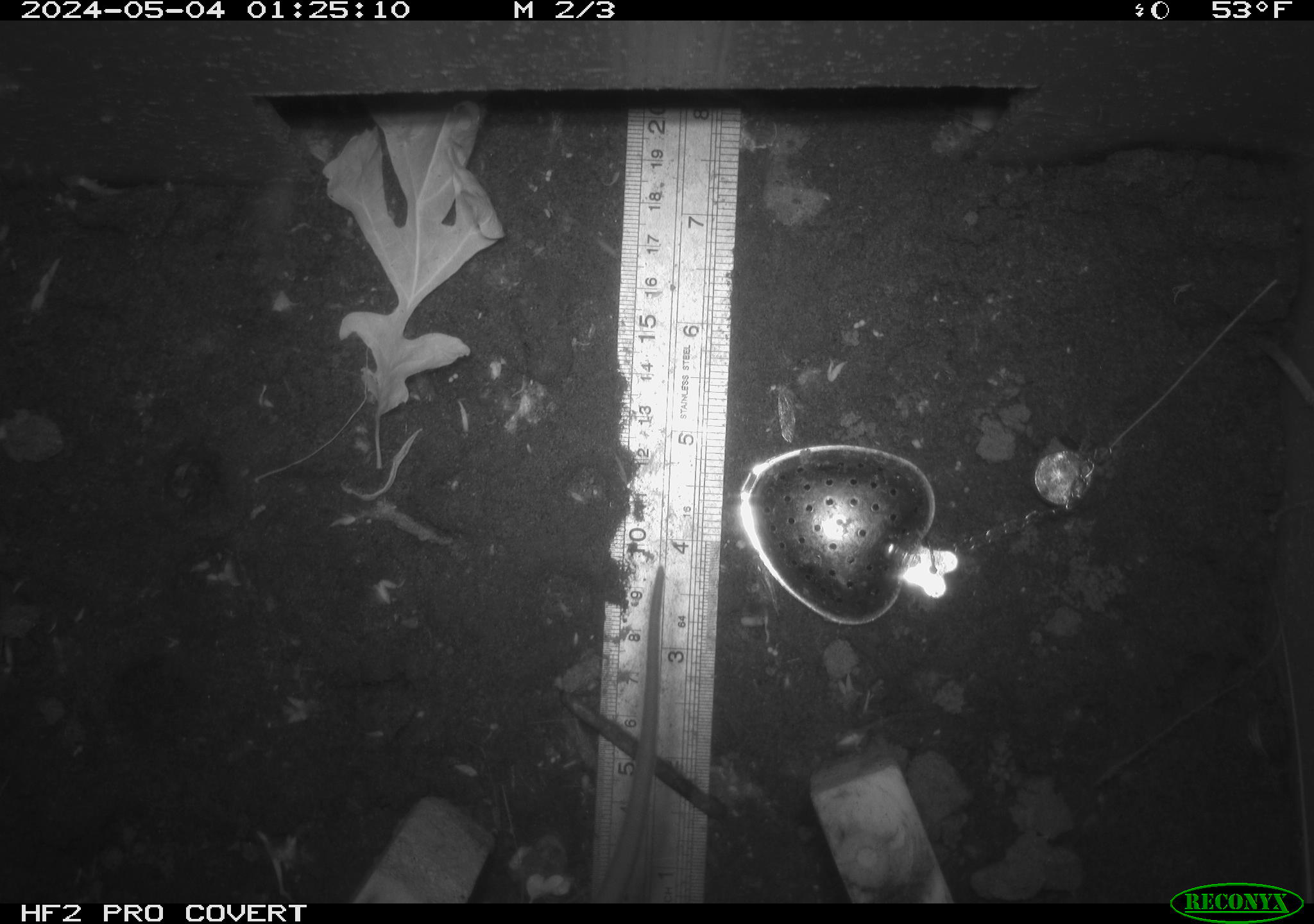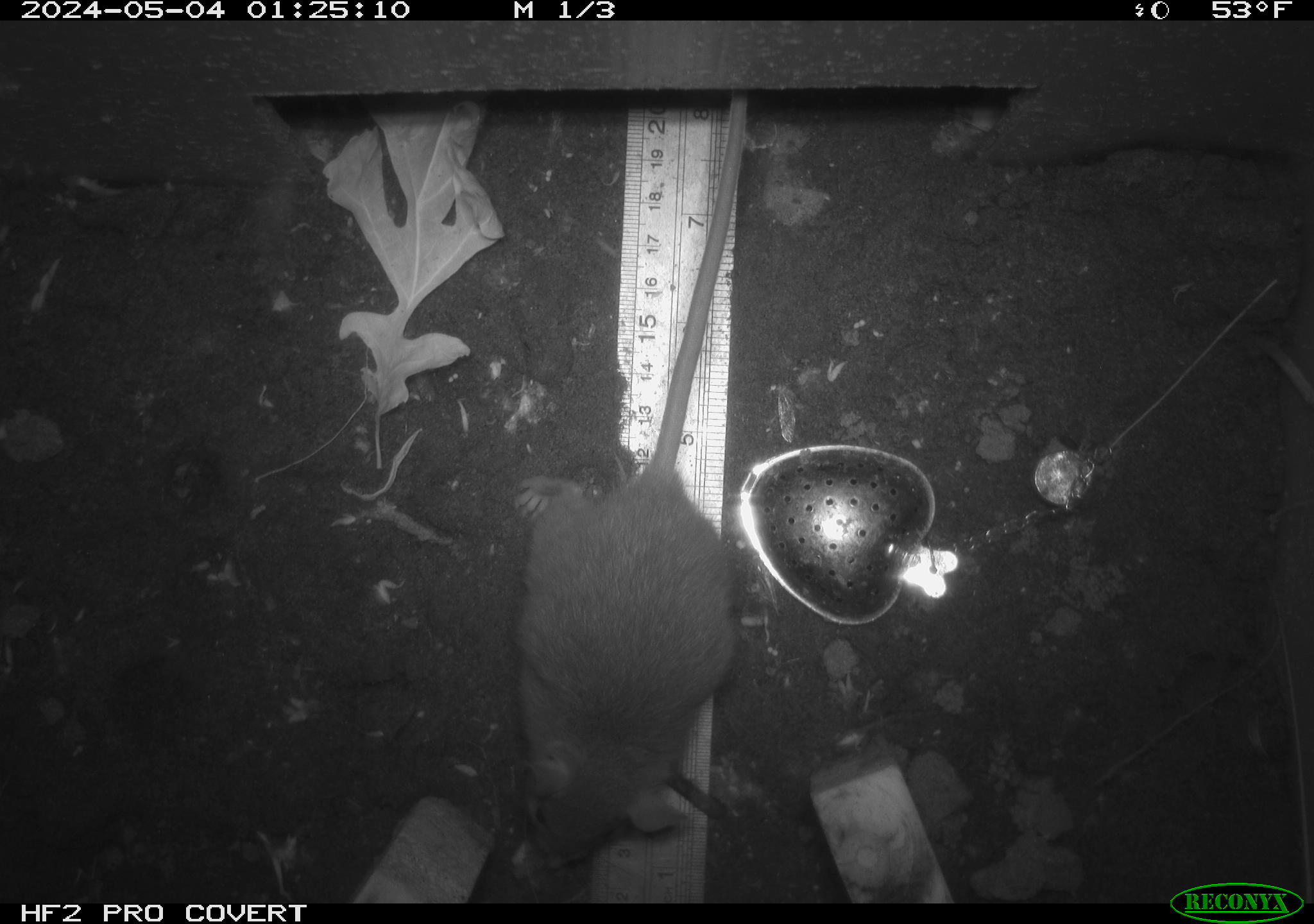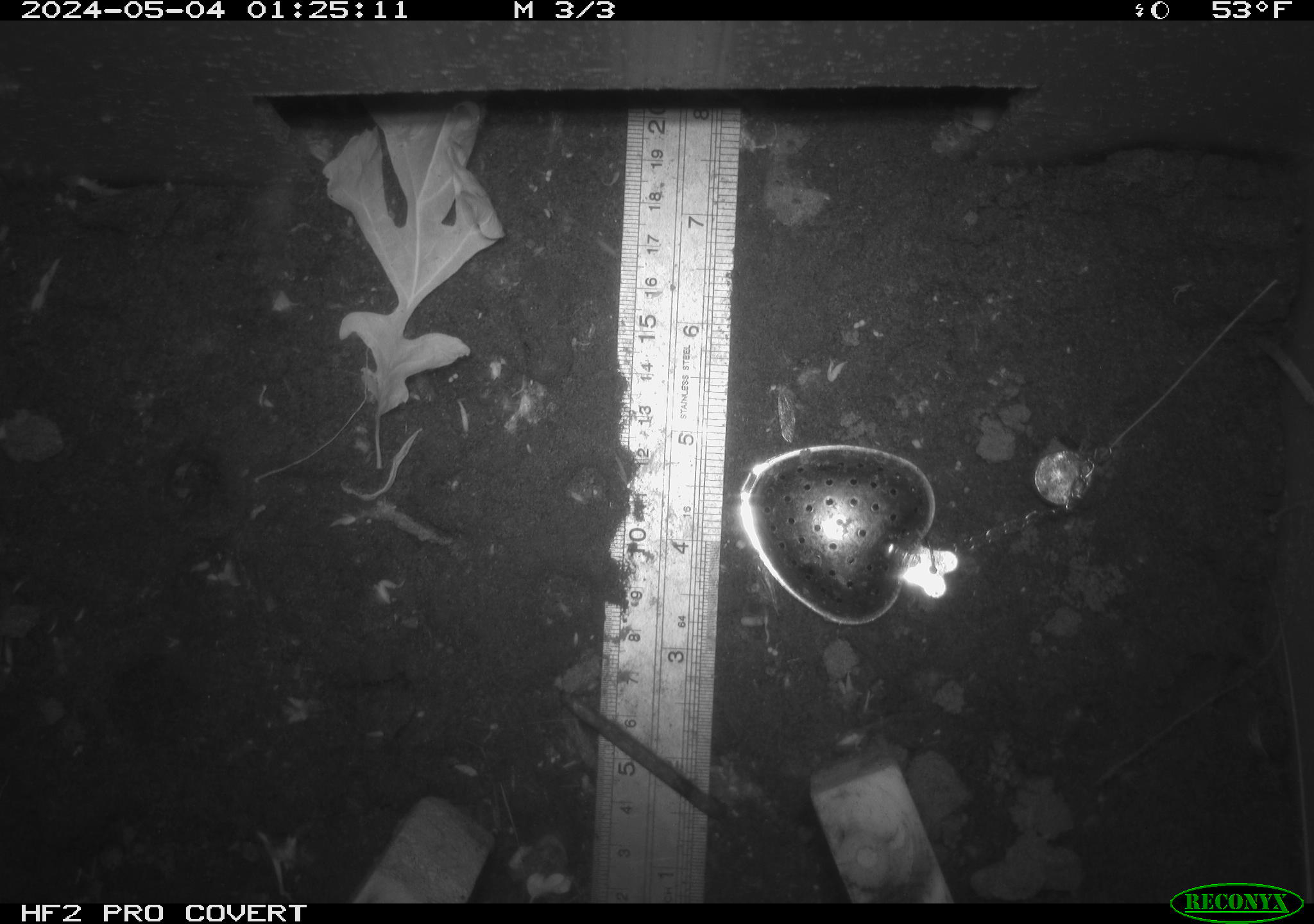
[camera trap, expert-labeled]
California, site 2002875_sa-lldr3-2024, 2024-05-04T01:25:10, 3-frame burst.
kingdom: Animalia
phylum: Chordata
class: Mammalia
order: Rodentia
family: Muridae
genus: Rattus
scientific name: Rattus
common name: rat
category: rattus species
Rattus species (rat) (Rattus).